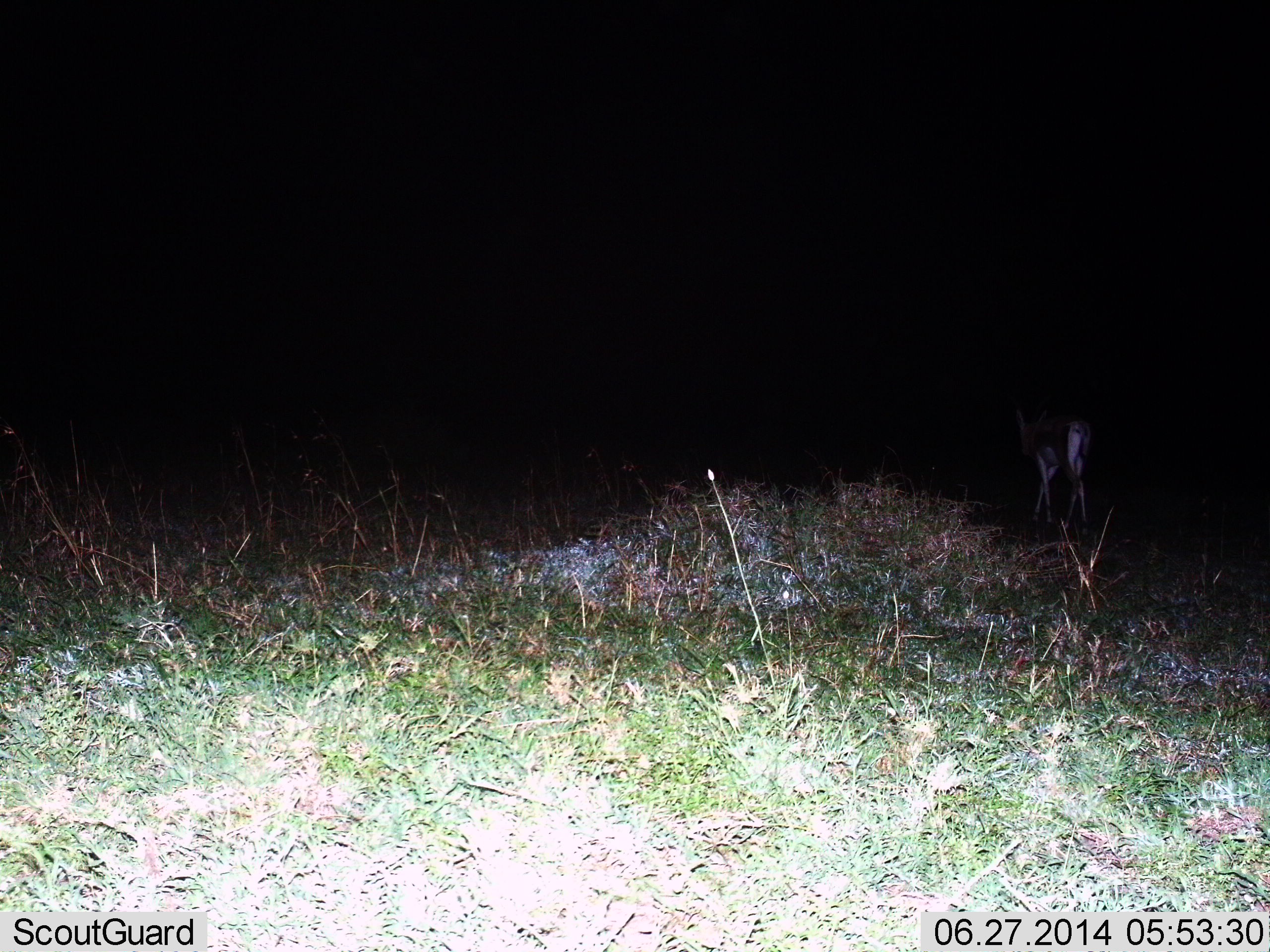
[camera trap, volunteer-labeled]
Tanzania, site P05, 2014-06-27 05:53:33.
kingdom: Animalia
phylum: Chordata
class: Mammalia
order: Artiodactyla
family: Bovidae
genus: Nanger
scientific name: Nanger granti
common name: grant's gazelle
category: gazellegrants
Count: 1.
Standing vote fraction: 25%.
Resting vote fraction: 0%.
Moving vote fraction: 75%.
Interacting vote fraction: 0%.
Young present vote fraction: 0%.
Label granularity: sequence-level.